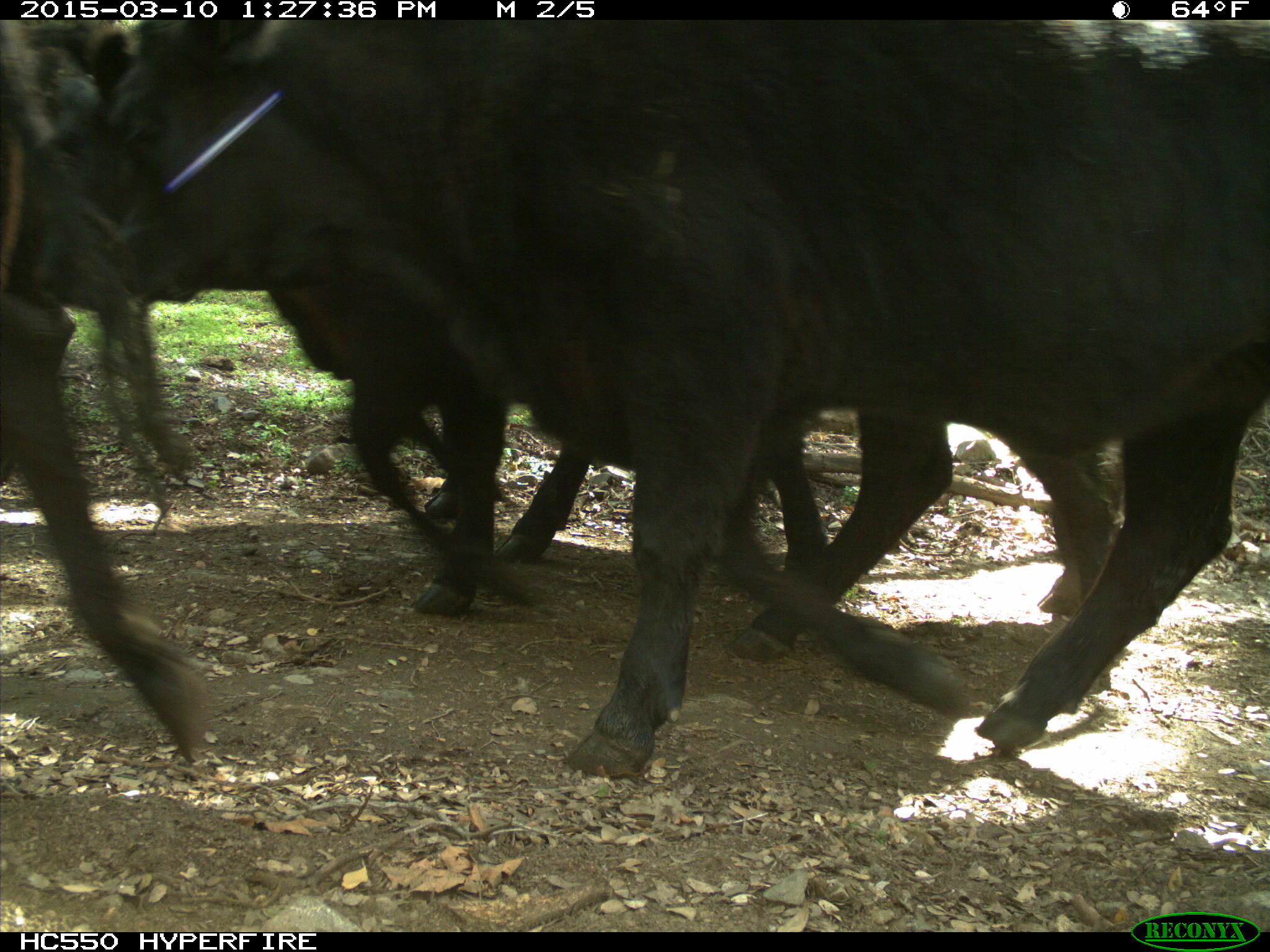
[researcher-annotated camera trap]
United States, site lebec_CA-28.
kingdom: Animalia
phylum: Chordata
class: Mammalia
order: Artiodactyla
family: Bovidae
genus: Bos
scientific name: Bos taurus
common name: domestic cow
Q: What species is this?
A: Bos taurus (domestic cow).